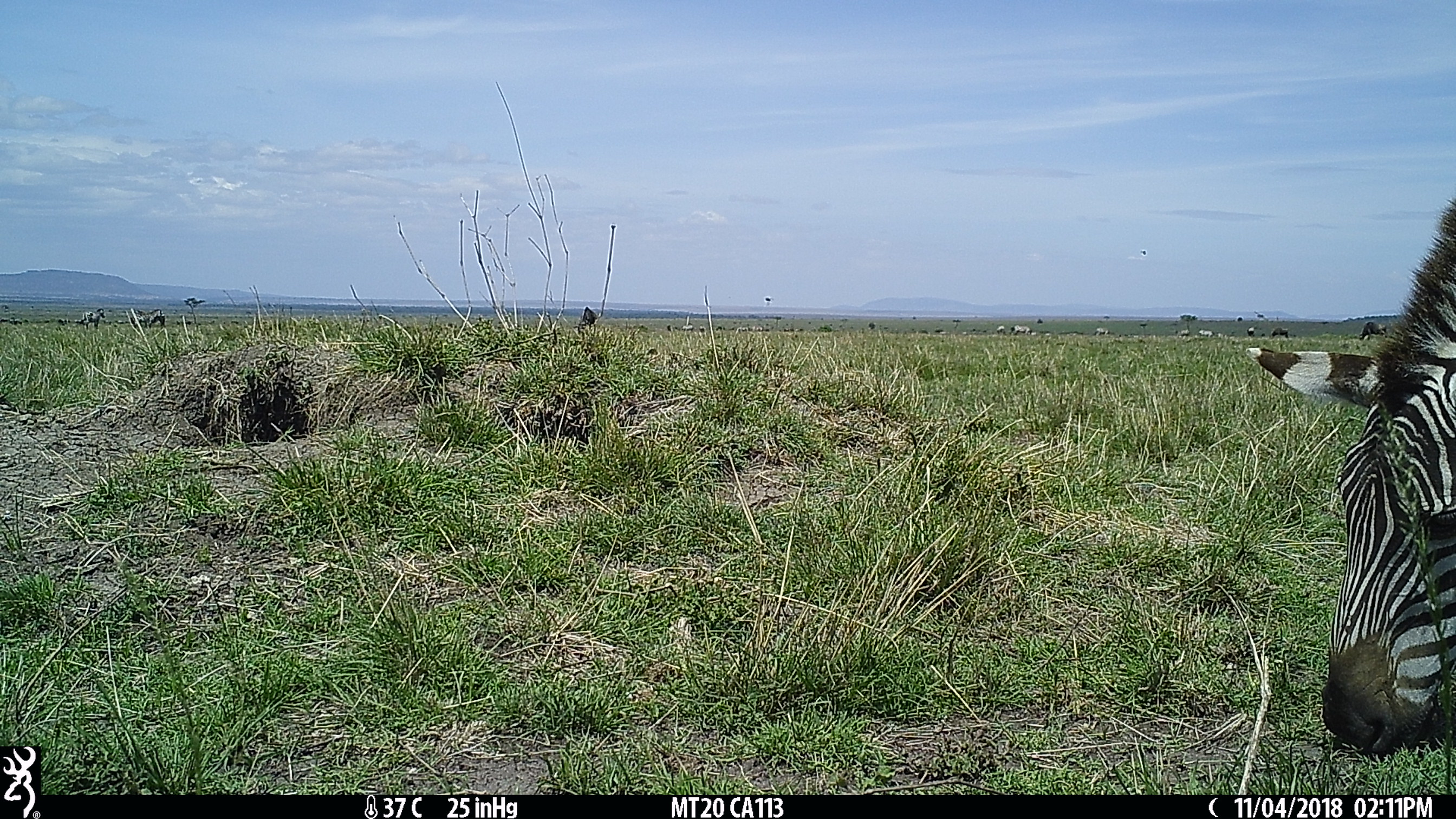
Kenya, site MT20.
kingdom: Animalia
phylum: Chordata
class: Mammalia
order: Perissodactyla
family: Equidae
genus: Equus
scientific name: Equus quagga burchellii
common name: burchell's zebra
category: zebra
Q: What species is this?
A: Zebra (burchell's zebra) (Equus quagga burchellii).